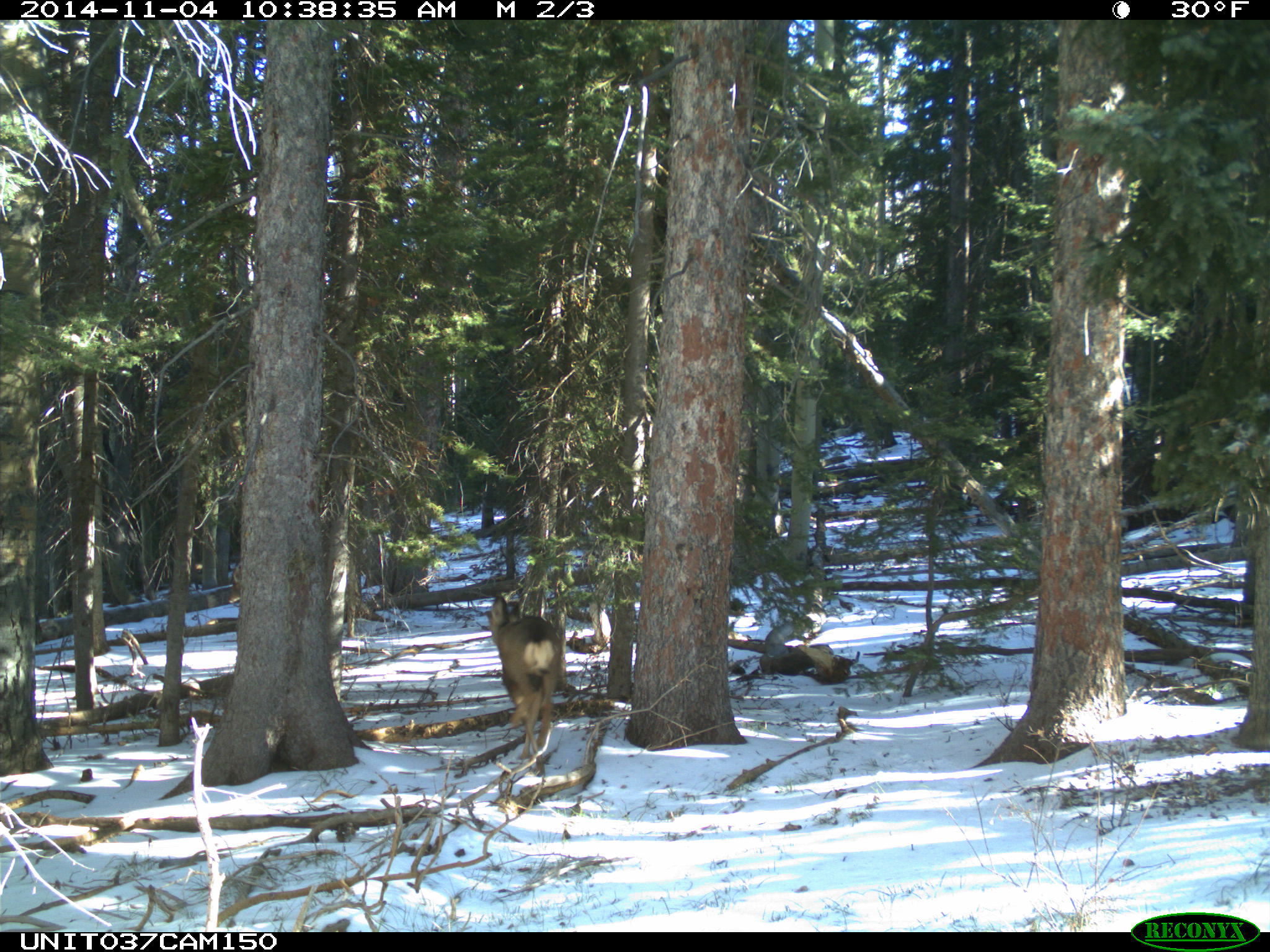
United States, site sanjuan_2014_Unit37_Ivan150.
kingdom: Animalia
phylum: Chordata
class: Mammalia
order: Artiodactyla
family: Cervidae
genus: Odocoileus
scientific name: Odocoileus hemionus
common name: mule deer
Odocoileus hemionus (mule deer).